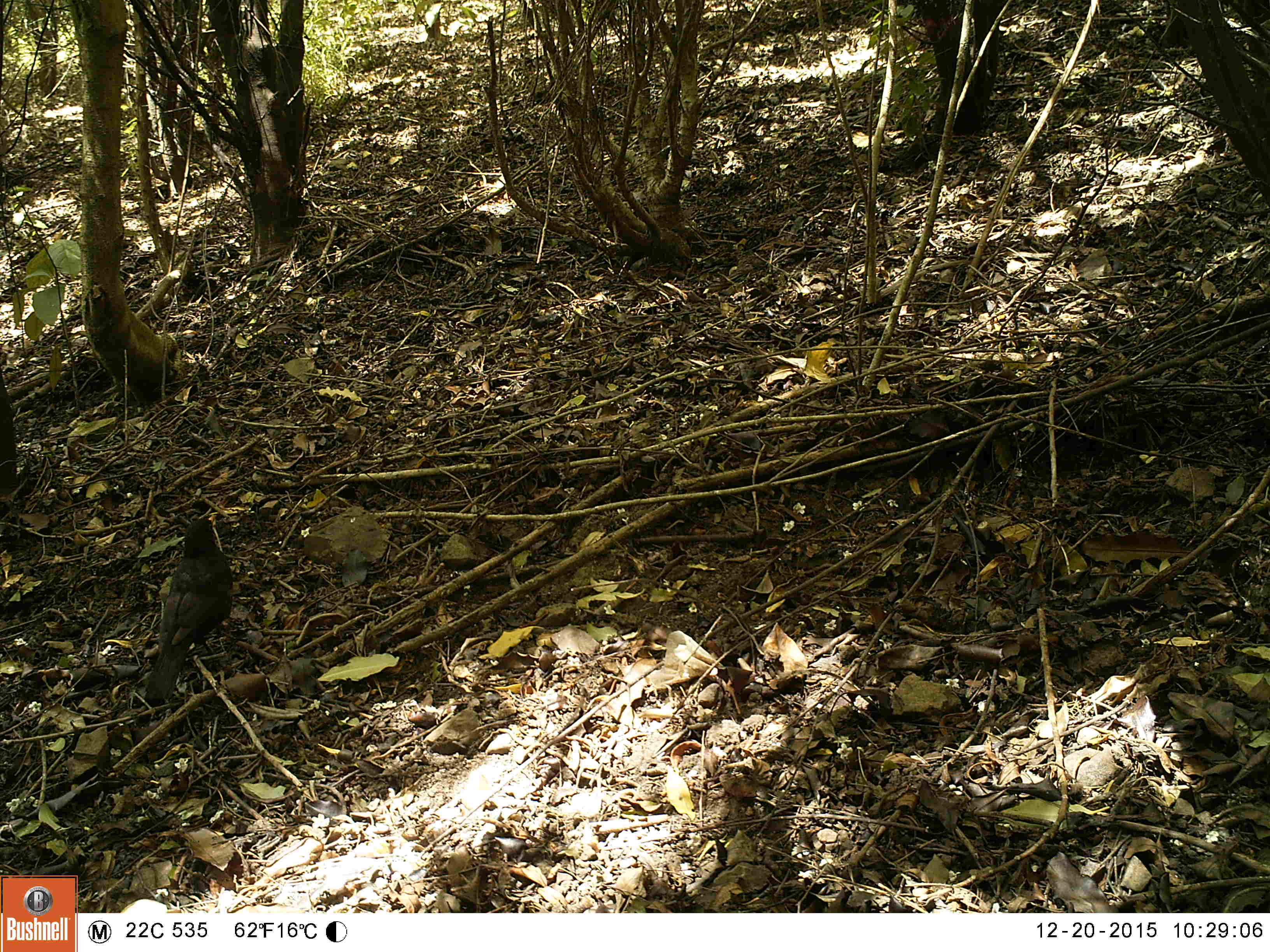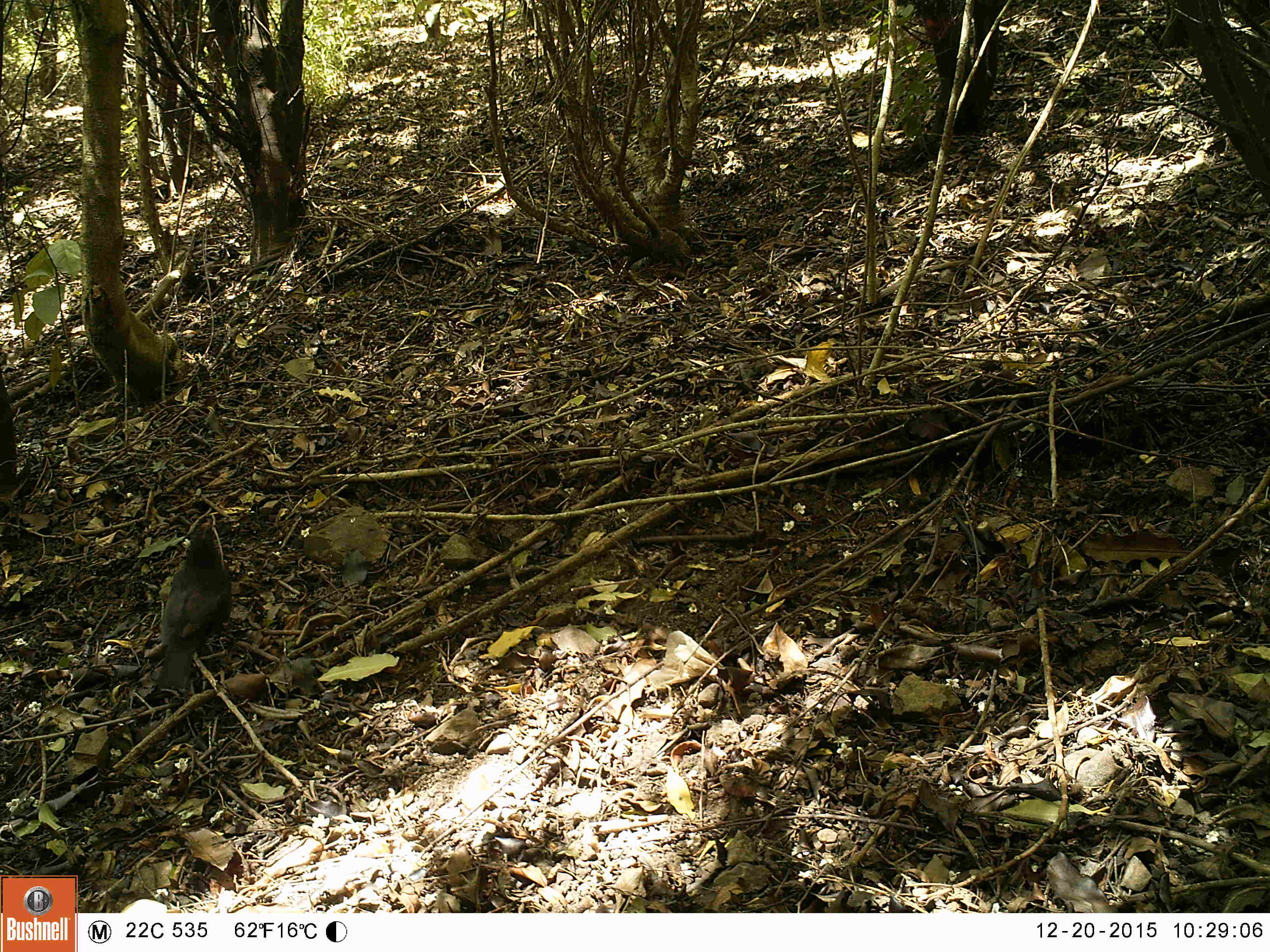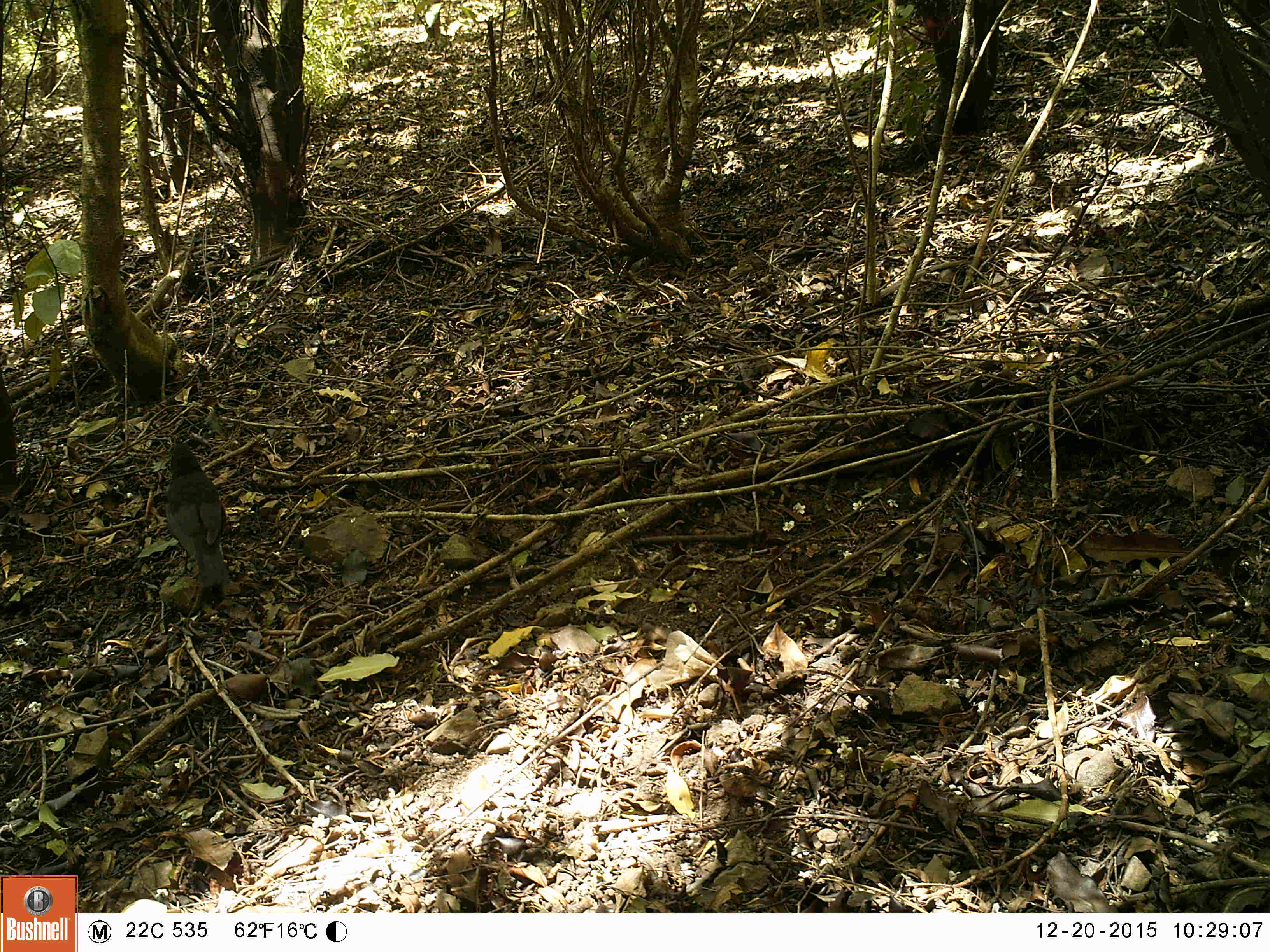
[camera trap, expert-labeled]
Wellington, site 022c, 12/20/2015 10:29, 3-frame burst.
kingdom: Animalia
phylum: Chordata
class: Aves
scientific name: Aves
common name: bird